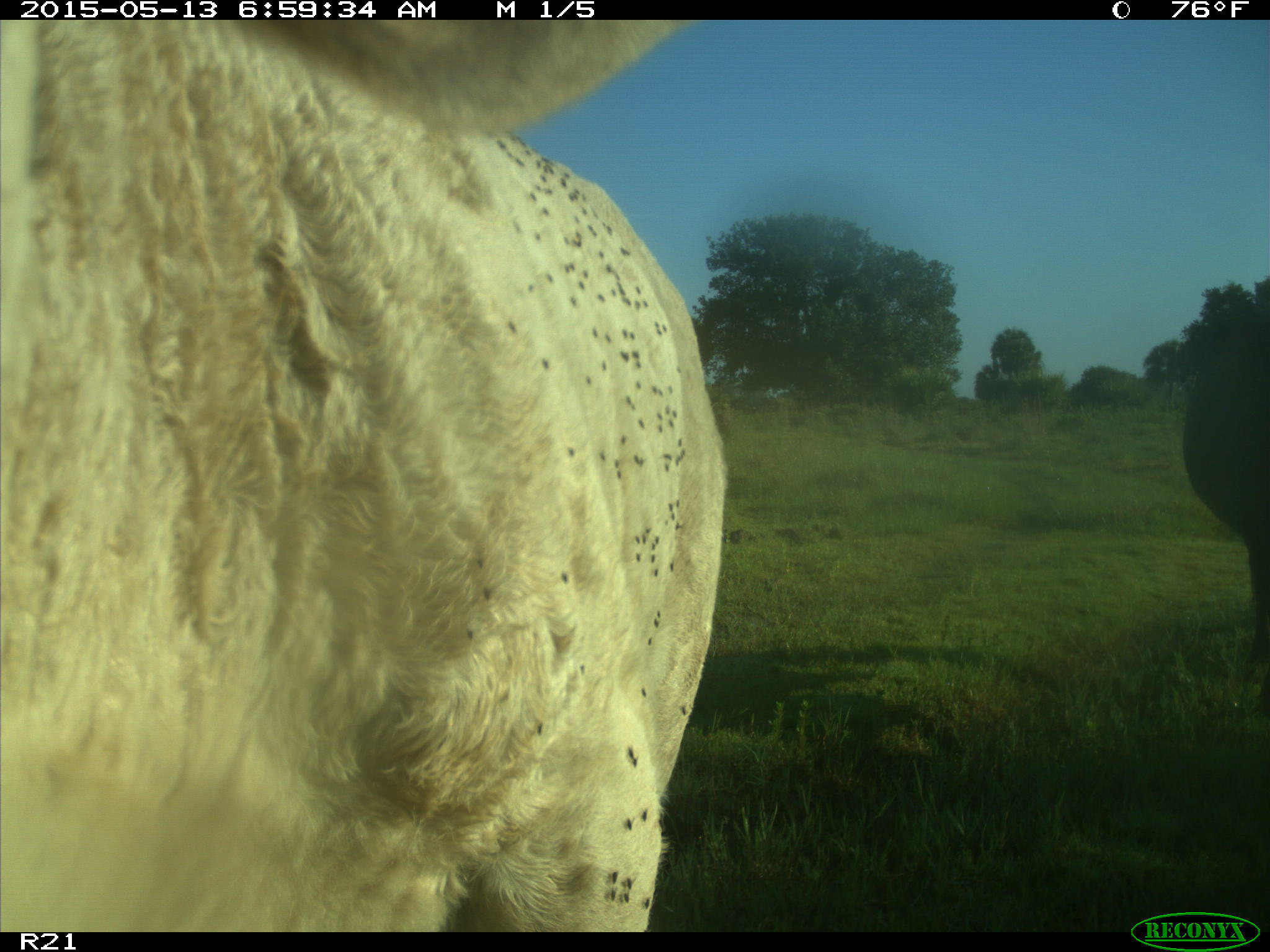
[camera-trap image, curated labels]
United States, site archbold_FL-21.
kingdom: Animalia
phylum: Chordata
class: Mammalia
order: Artiodactyla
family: Bovidae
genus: Bos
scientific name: Bos taurus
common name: domestic cow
Bos taurus (domestic cow).